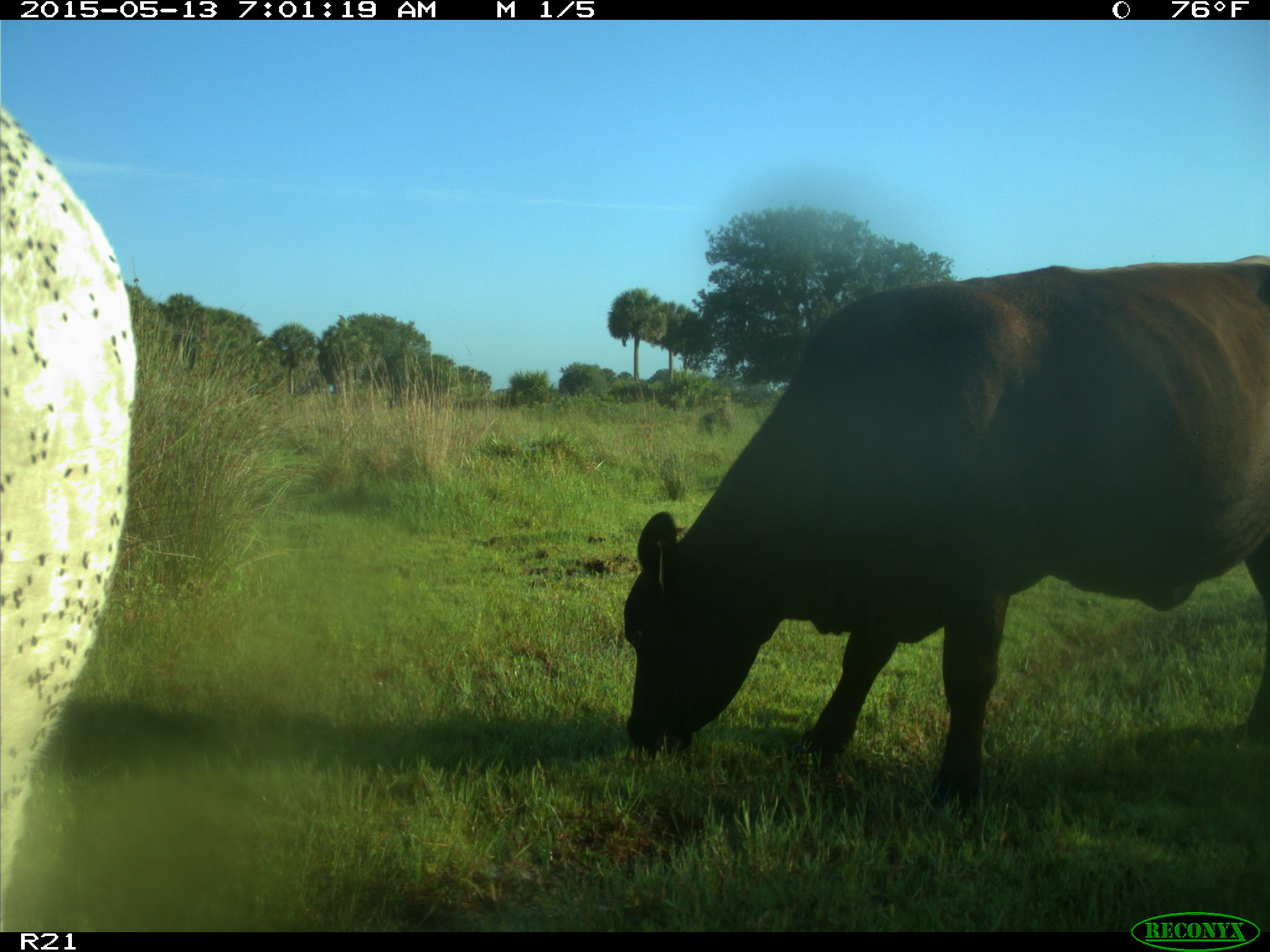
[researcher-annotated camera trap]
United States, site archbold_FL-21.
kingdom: Animalia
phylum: Chordata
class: Mammalia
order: Artiodactyla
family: Bovidae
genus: Bos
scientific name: Bos taurus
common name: domestic cow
Bos taurus (domestic cow).